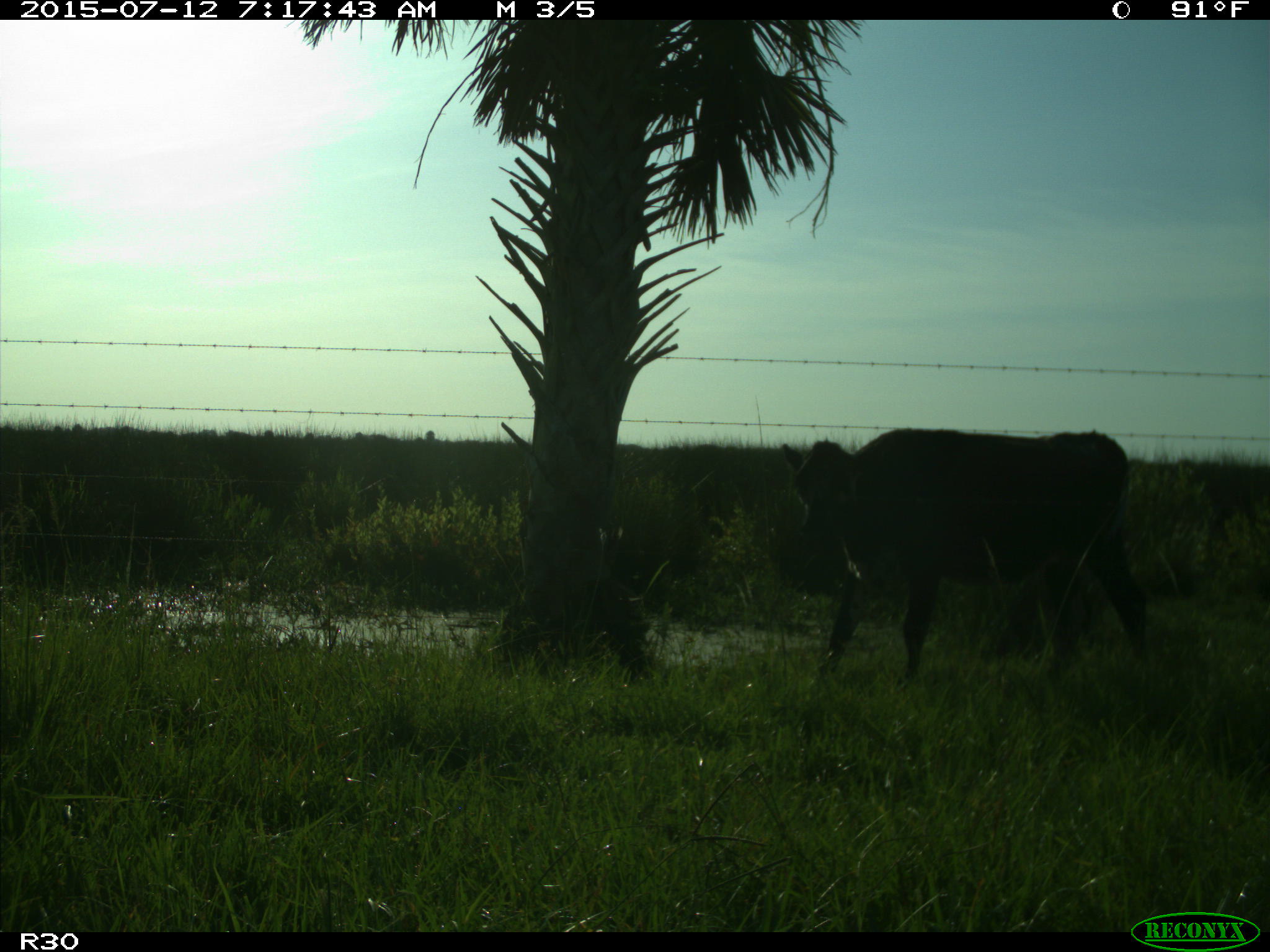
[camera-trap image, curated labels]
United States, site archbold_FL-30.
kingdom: Animalia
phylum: Chordata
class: Mammalia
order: Artiodactyla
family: Bovidae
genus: Bos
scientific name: Bos taurus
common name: domestic cow